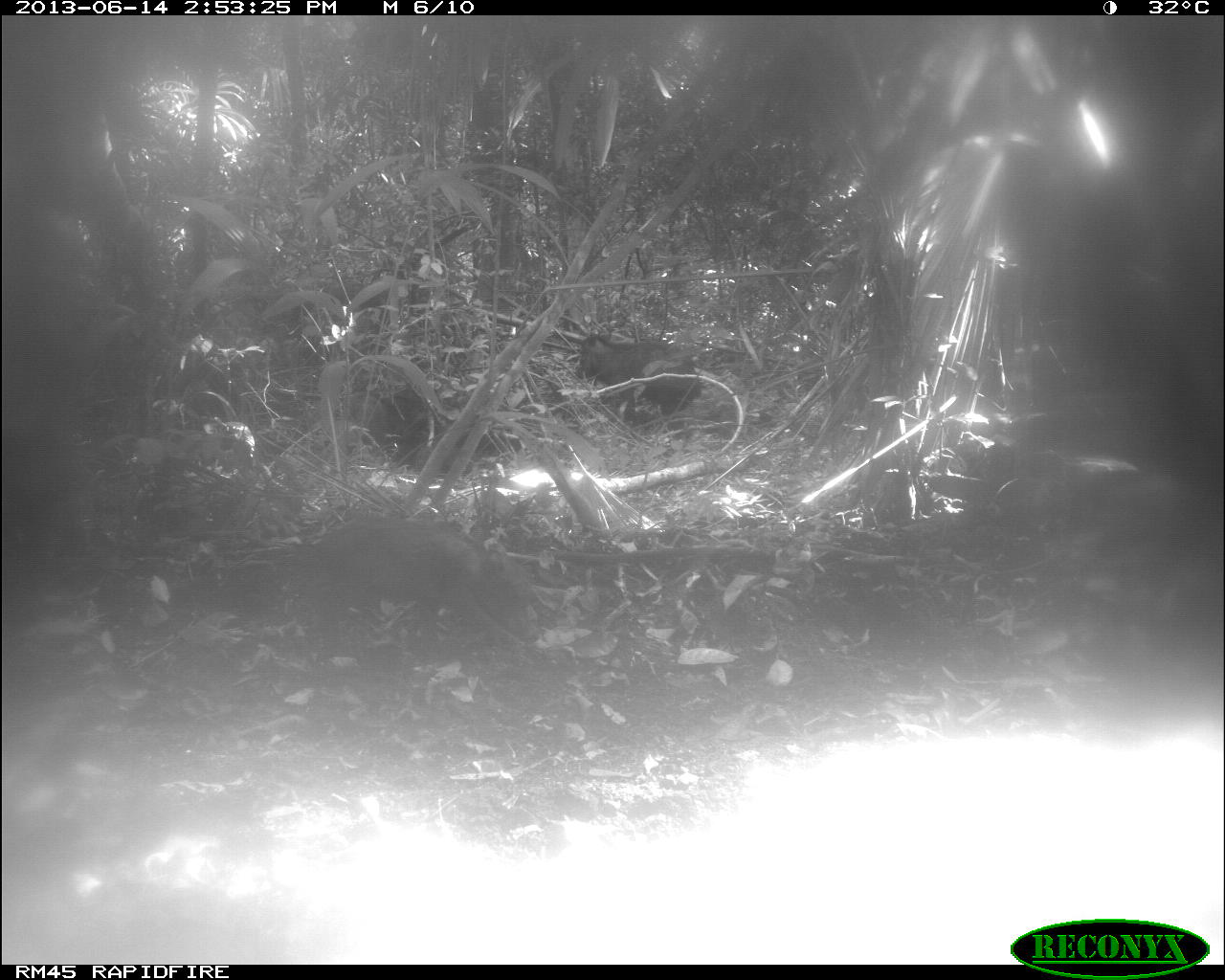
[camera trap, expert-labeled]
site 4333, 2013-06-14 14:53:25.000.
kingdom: Animalia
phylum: Chordata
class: Mammalia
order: Artiodactyla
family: Tayassuidae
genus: Tayassu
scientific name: Tayassu pecari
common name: white-lipped peccary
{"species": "Tayassu pecari (white-lipped peccary)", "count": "3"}